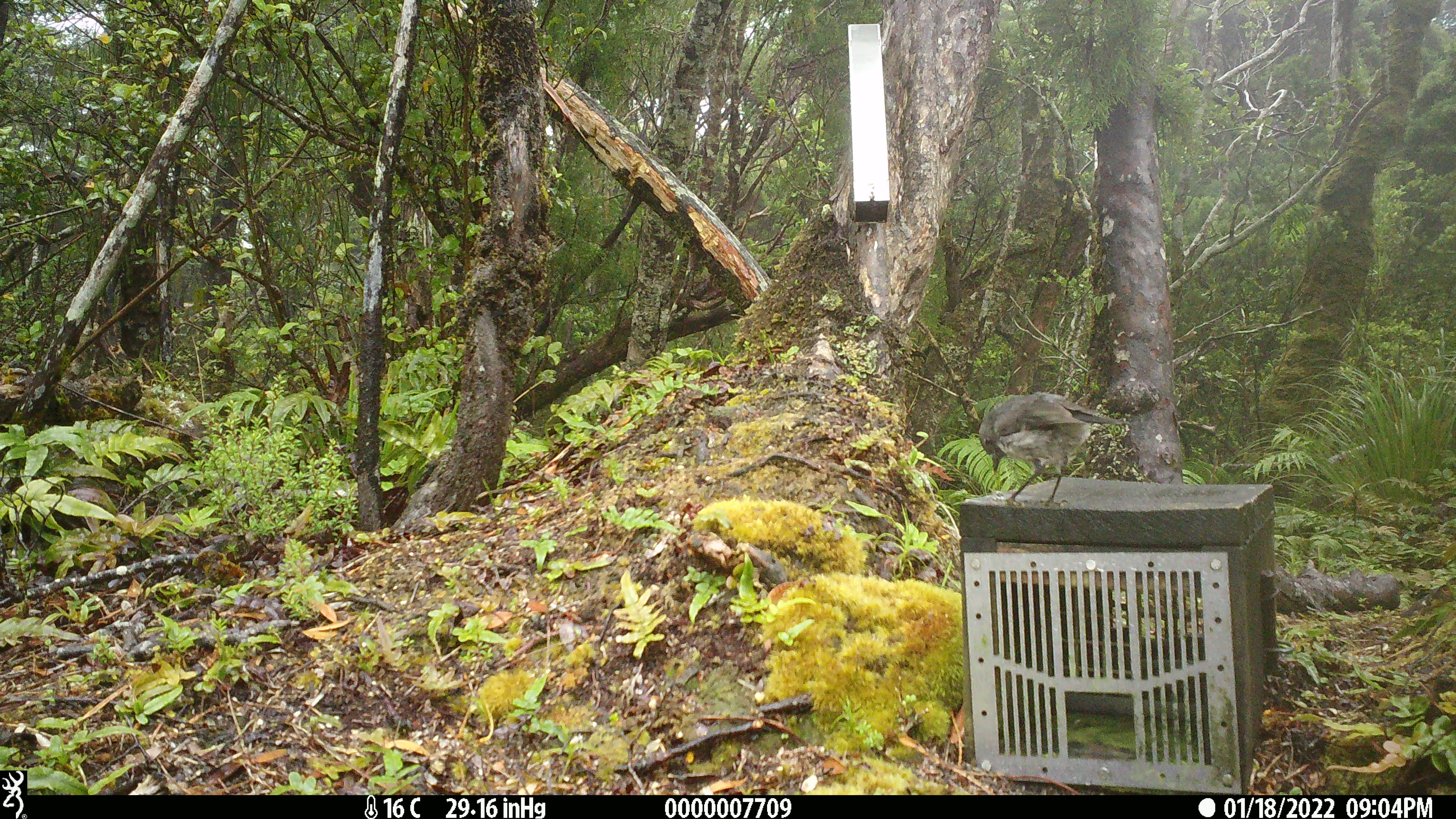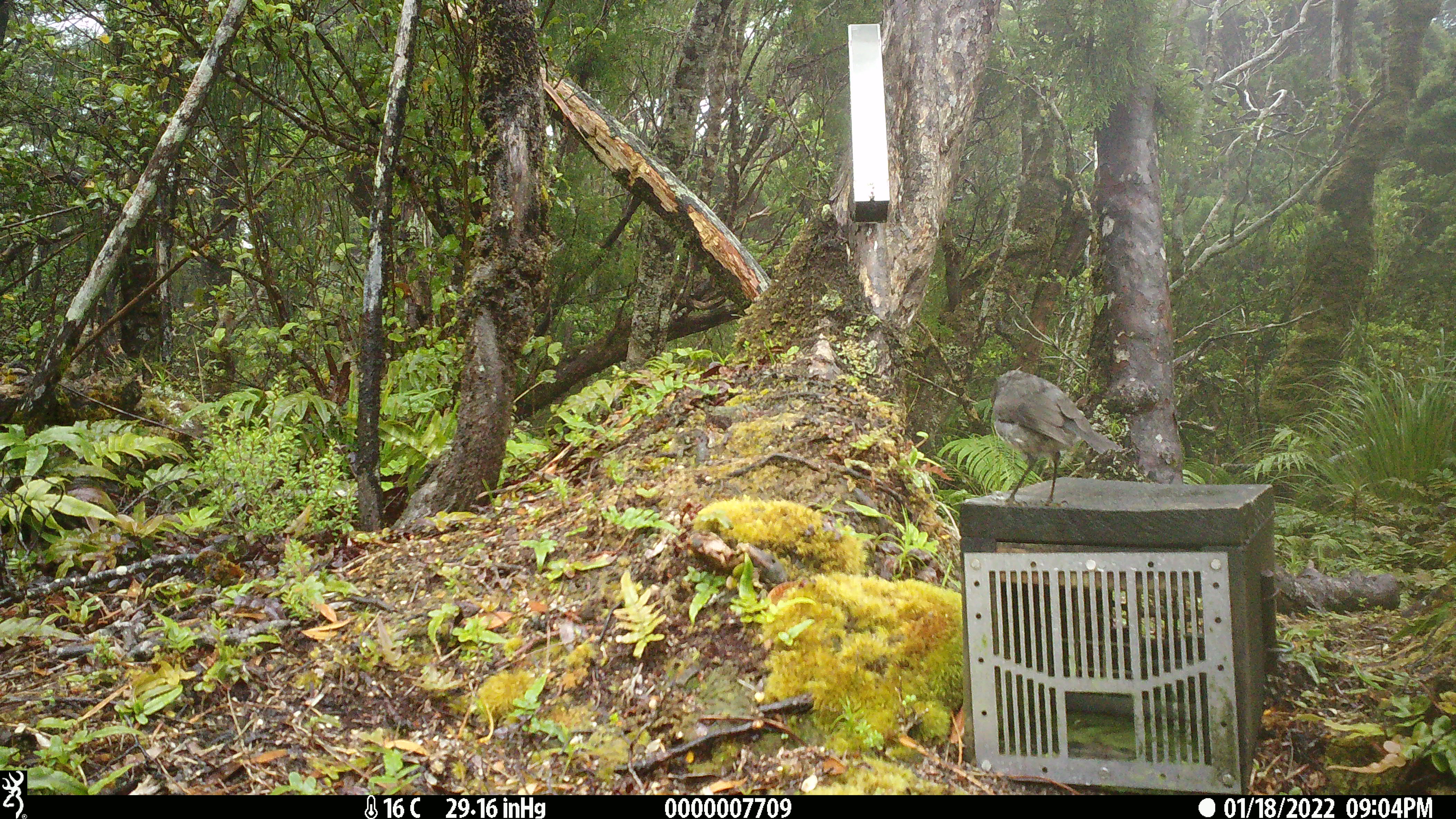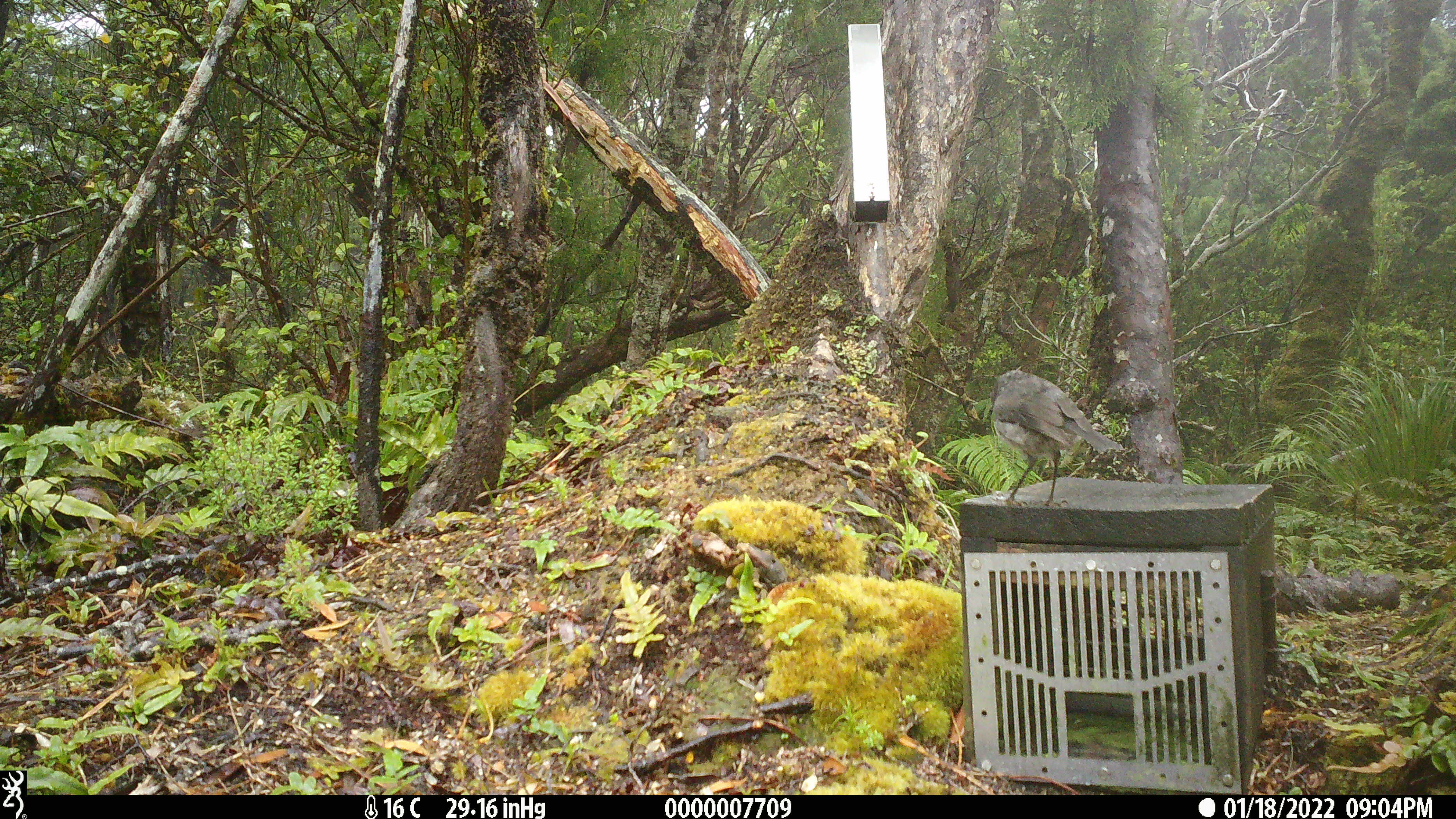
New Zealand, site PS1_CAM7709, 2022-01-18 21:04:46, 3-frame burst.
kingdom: Animalia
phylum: Chordata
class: Aves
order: Passeriformes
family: Petroicidae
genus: Petroica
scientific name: Petroica australis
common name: new zealand robin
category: robin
Robin (new zealand robin) (Petroica australis).